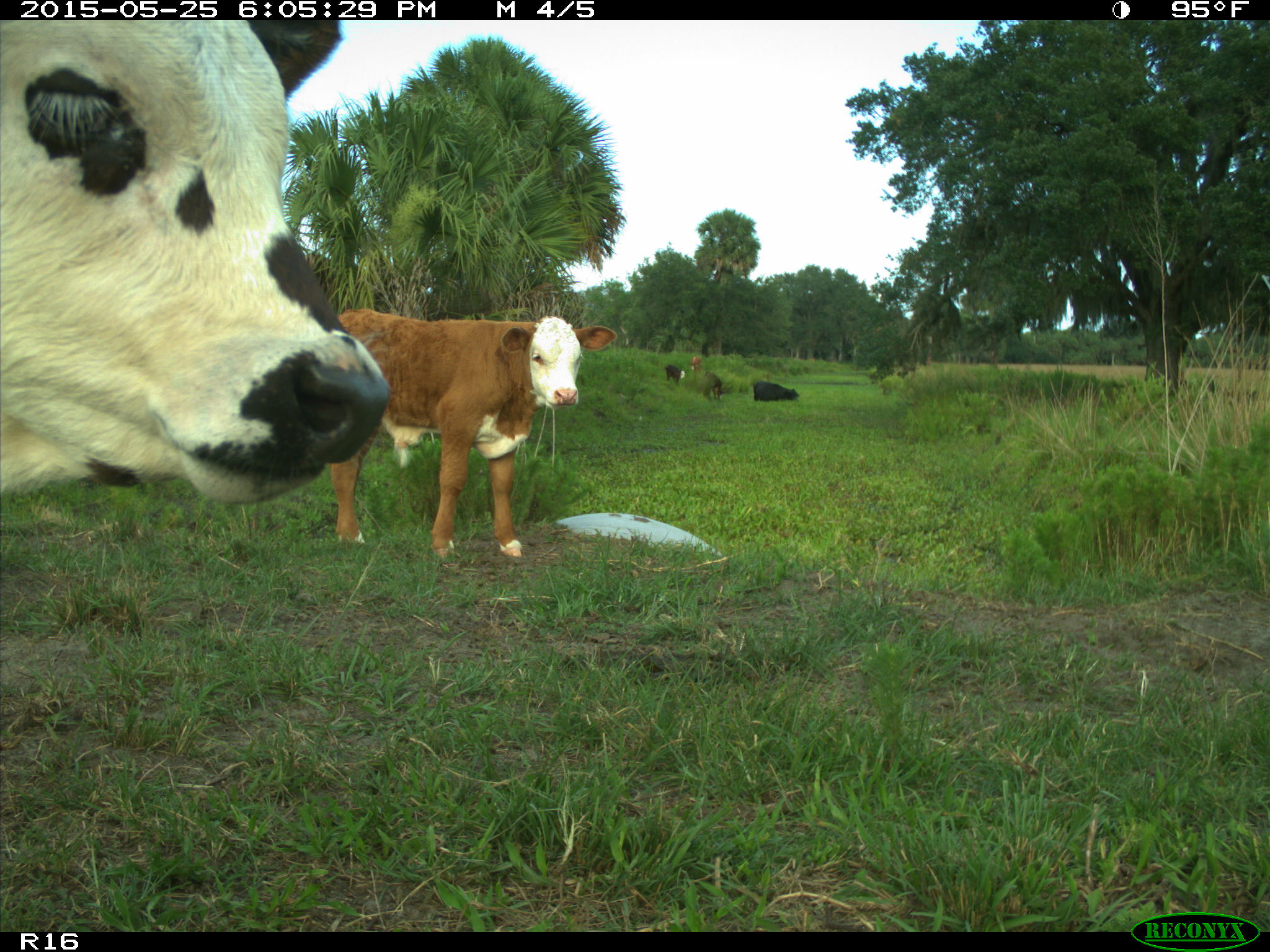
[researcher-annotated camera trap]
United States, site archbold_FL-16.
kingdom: Animalia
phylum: Chordata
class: Mammalia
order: Artiodactyla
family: Bovidae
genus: Bos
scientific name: Bos taurus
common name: domestic cow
Bos taurus (domestic cow).